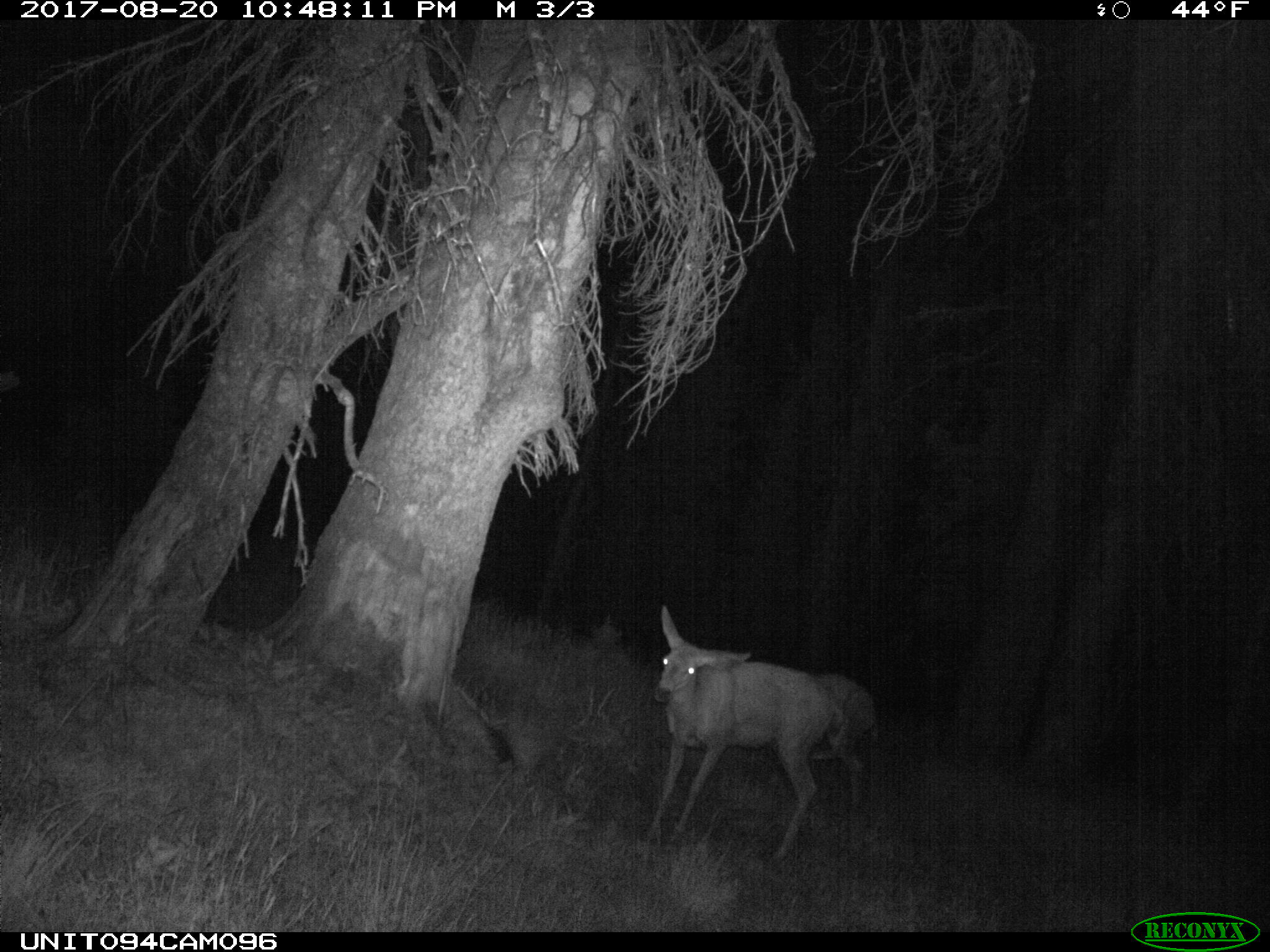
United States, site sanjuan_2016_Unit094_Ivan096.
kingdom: Animalia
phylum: Chordata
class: Mammalia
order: Artiodactyla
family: Cervidae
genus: Odocoileus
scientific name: Odocoileus hemionus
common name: mule deer